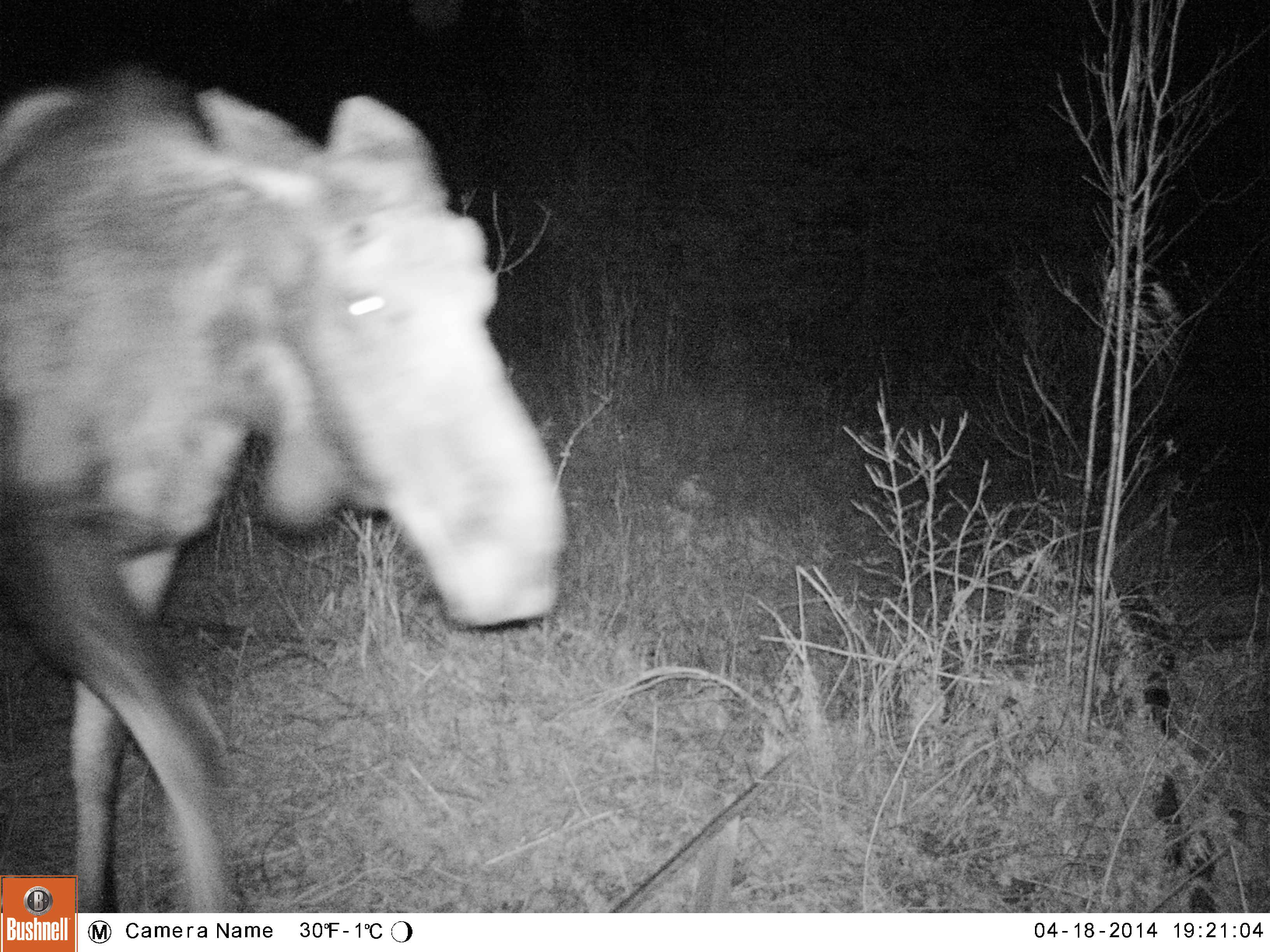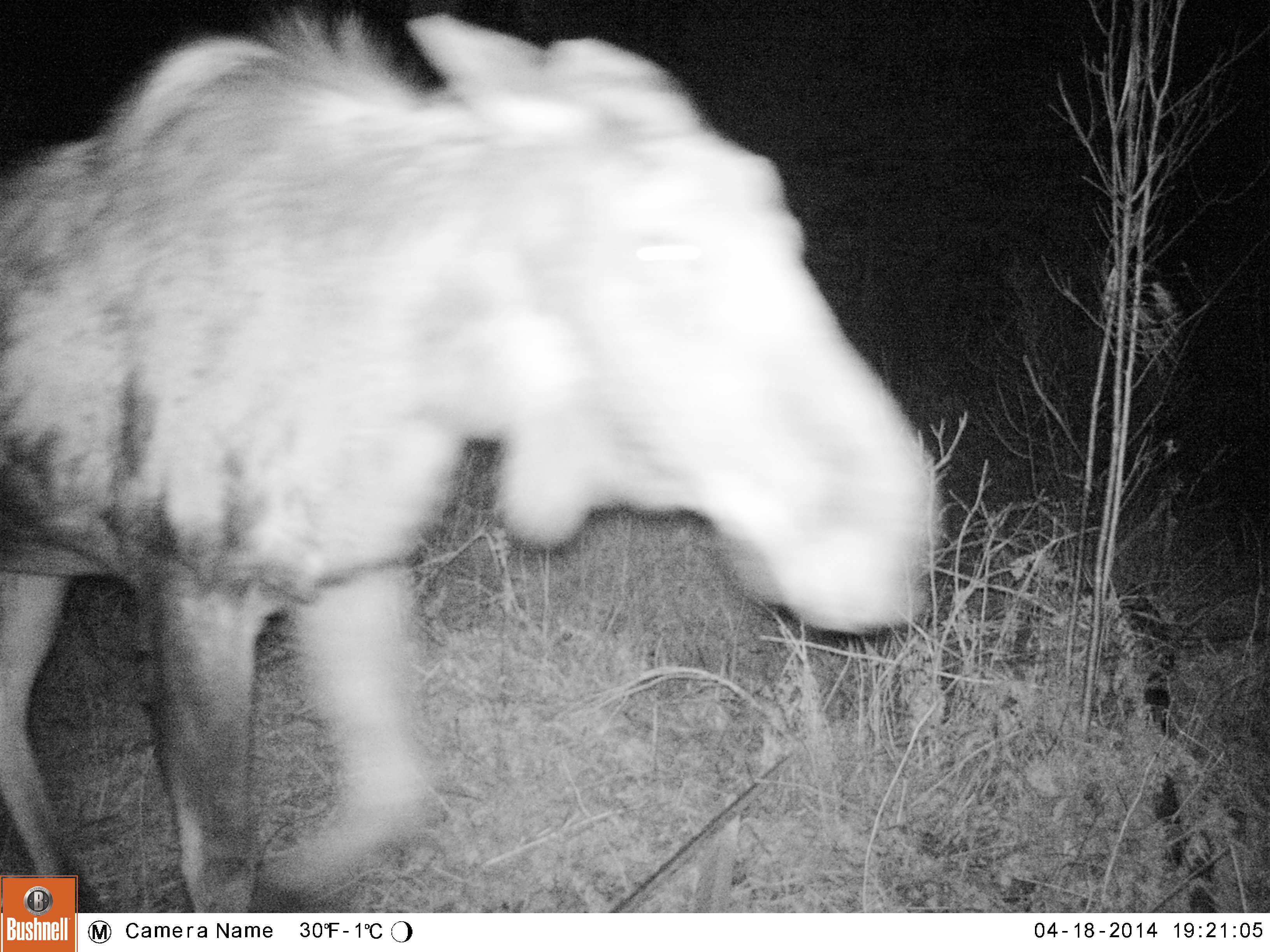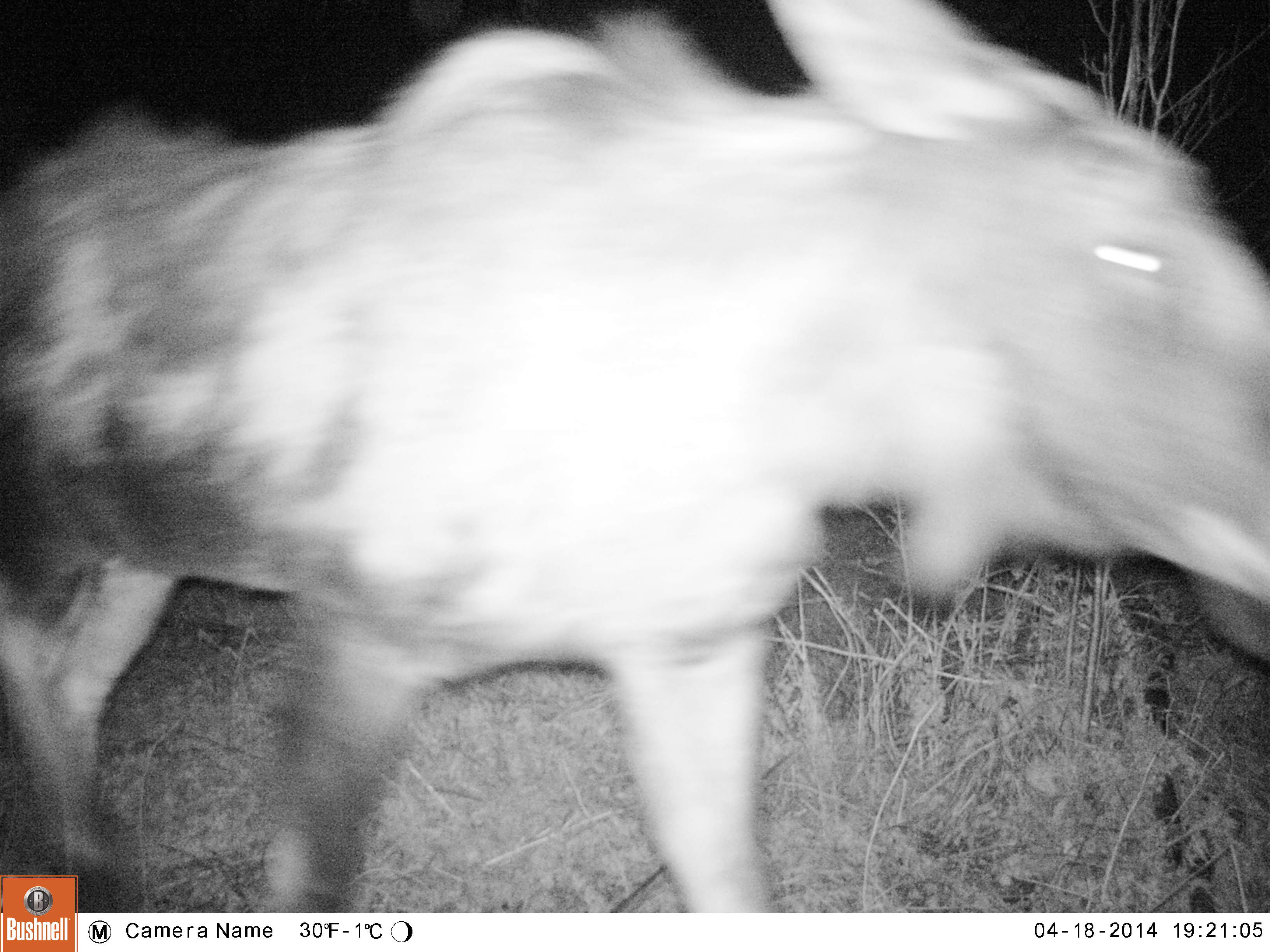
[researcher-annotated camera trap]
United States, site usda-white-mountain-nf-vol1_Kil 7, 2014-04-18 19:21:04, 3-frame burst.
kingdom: Animalia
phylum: Chordata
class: Mammalia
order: Artiodactyla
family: Cervidae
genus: Alces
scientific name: Alces alces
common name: moose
Moose (Alces alces).